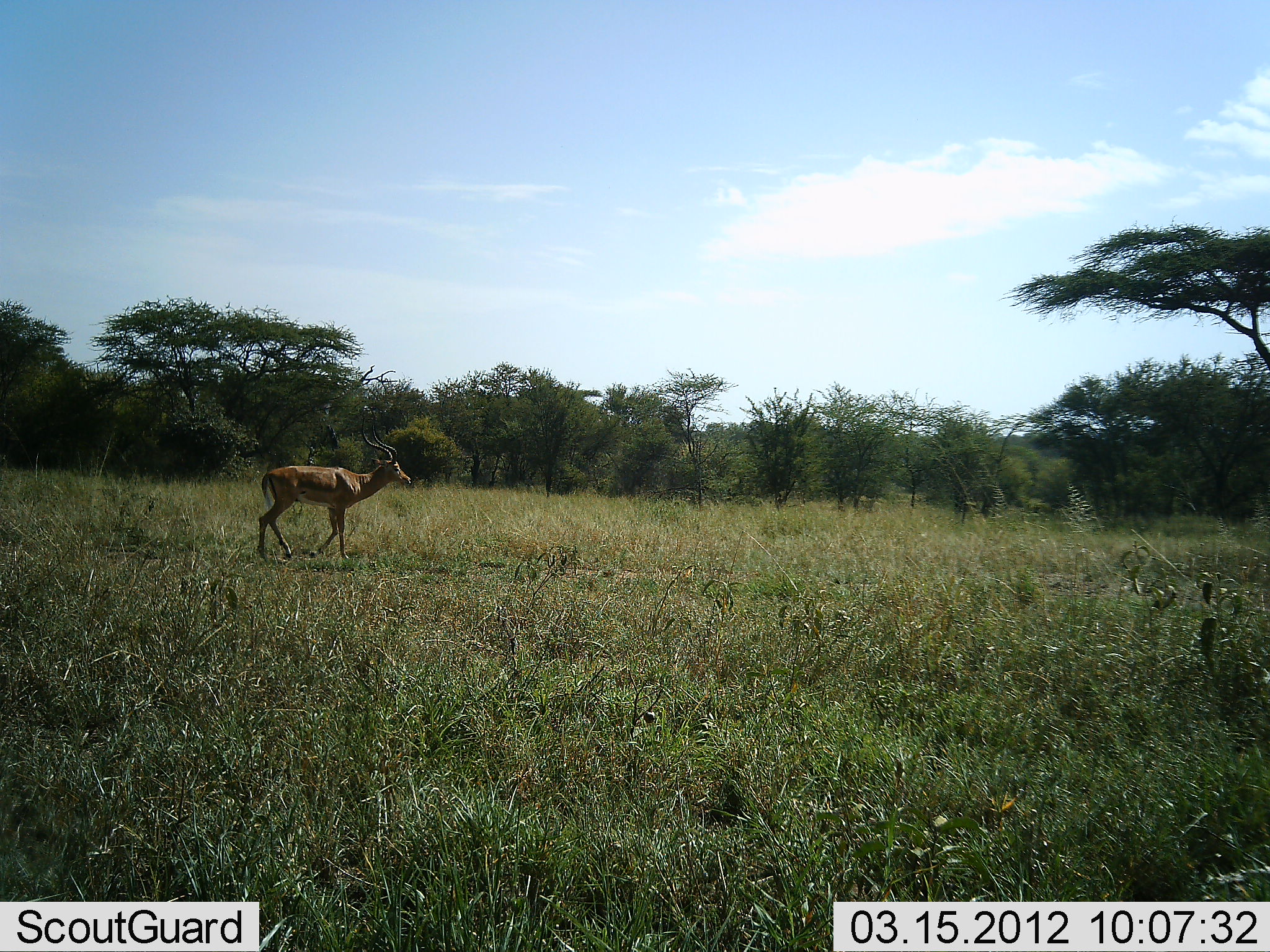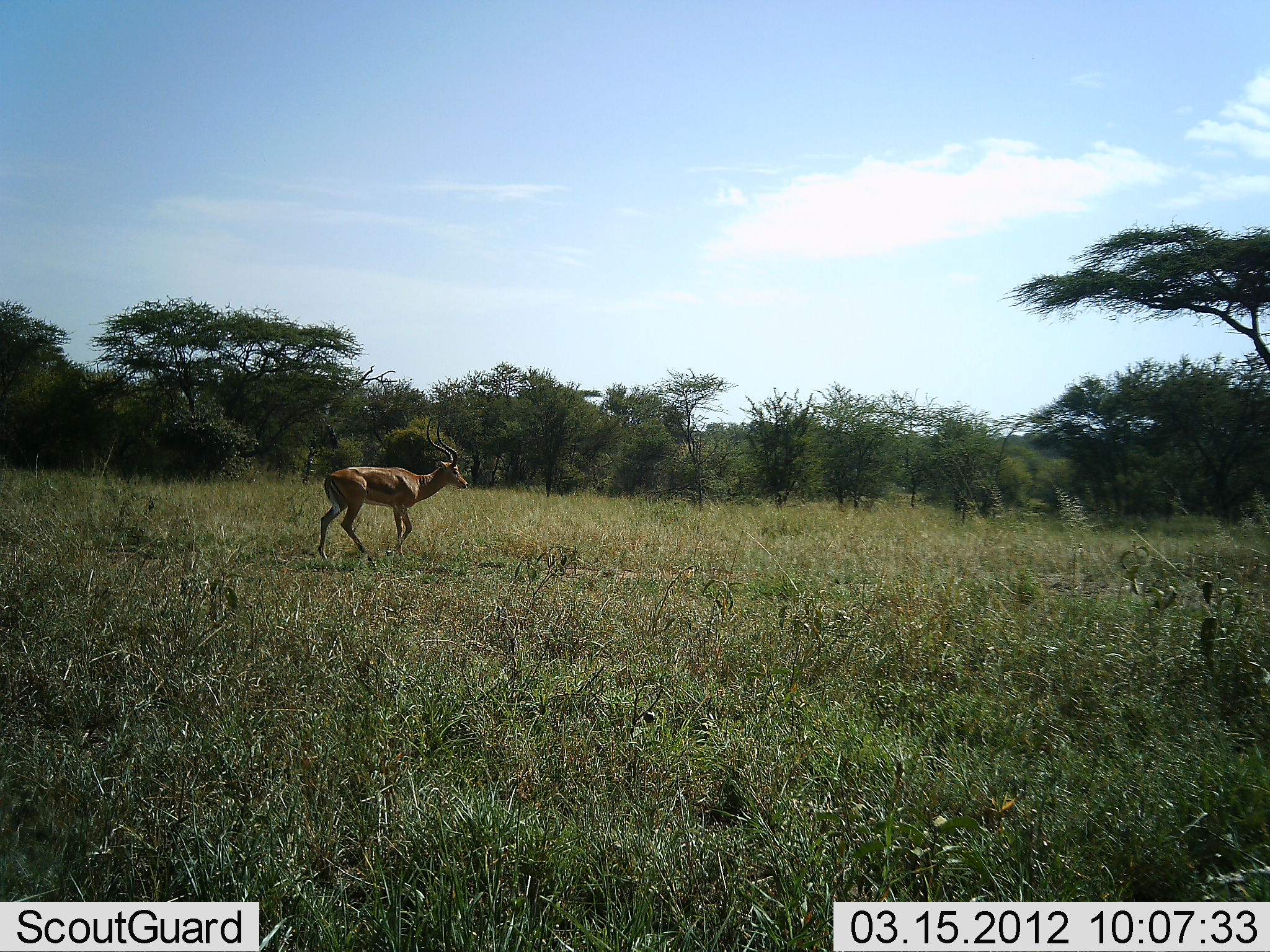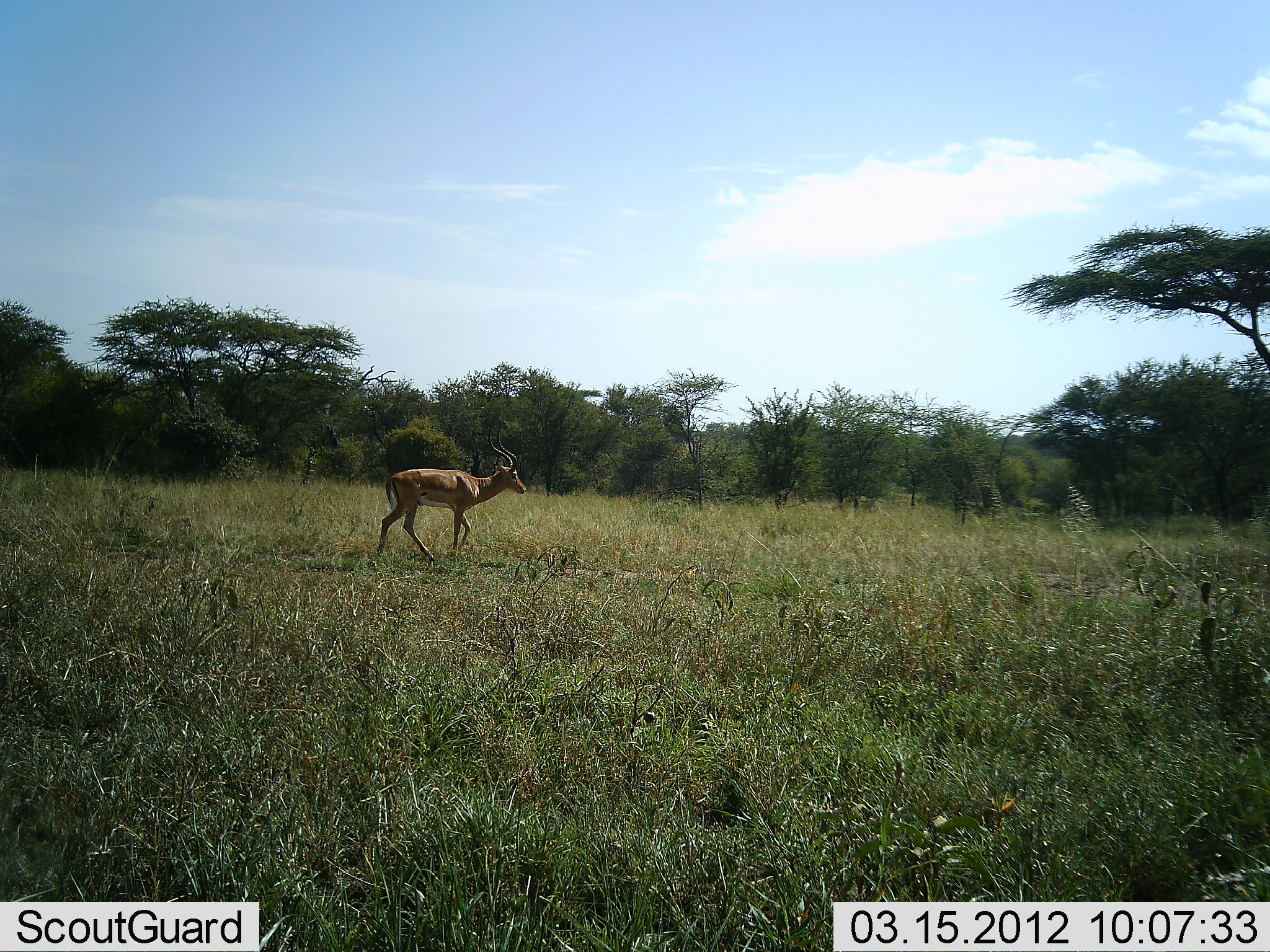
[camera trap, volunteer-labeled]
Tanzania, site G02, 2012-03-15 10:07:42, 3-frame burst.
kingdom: Animalia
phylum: Chordata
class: Mammalia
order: Artiodactyla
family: Bovidae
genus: Aepyceros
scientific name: Aepyceros melampus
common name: impala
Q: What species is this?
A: Impala (Aepyceros melampus).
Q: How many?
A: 1.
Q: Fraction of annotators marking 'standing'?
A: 0%.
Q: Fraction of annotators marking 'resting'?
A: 0%.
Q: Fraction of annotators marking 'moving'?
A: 100%.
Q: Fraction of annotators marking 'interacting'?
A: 0%.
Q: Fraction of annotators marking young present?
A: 0%.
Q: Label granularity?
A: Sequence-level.